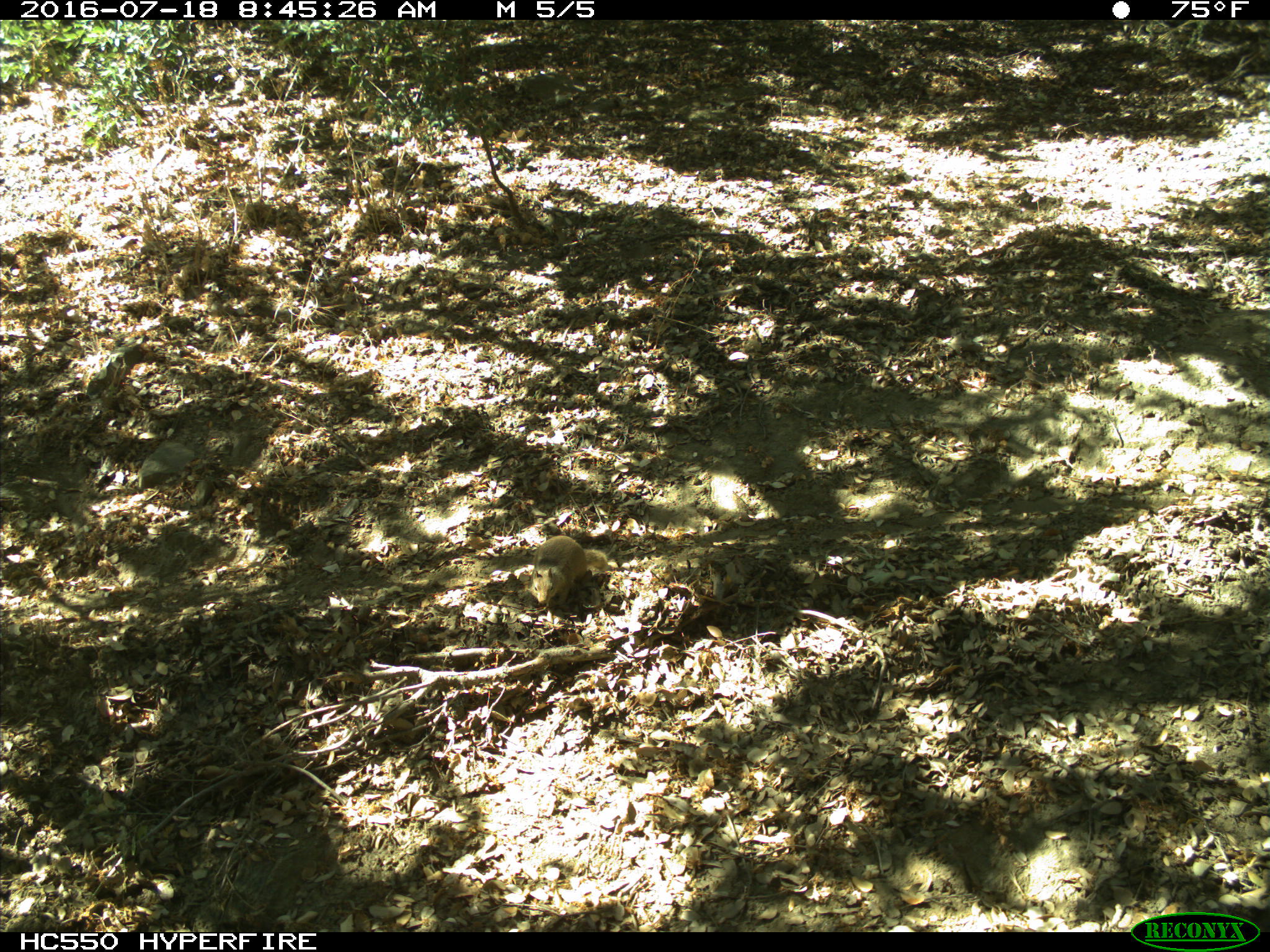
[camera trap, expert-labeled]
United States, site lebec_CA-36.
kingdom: Animalia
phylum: Chordata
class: Mammalia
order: Rodentia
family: Sciuridae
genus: Otospermophilus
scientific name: Otospermophilus beecheyi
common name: california ground squirrel